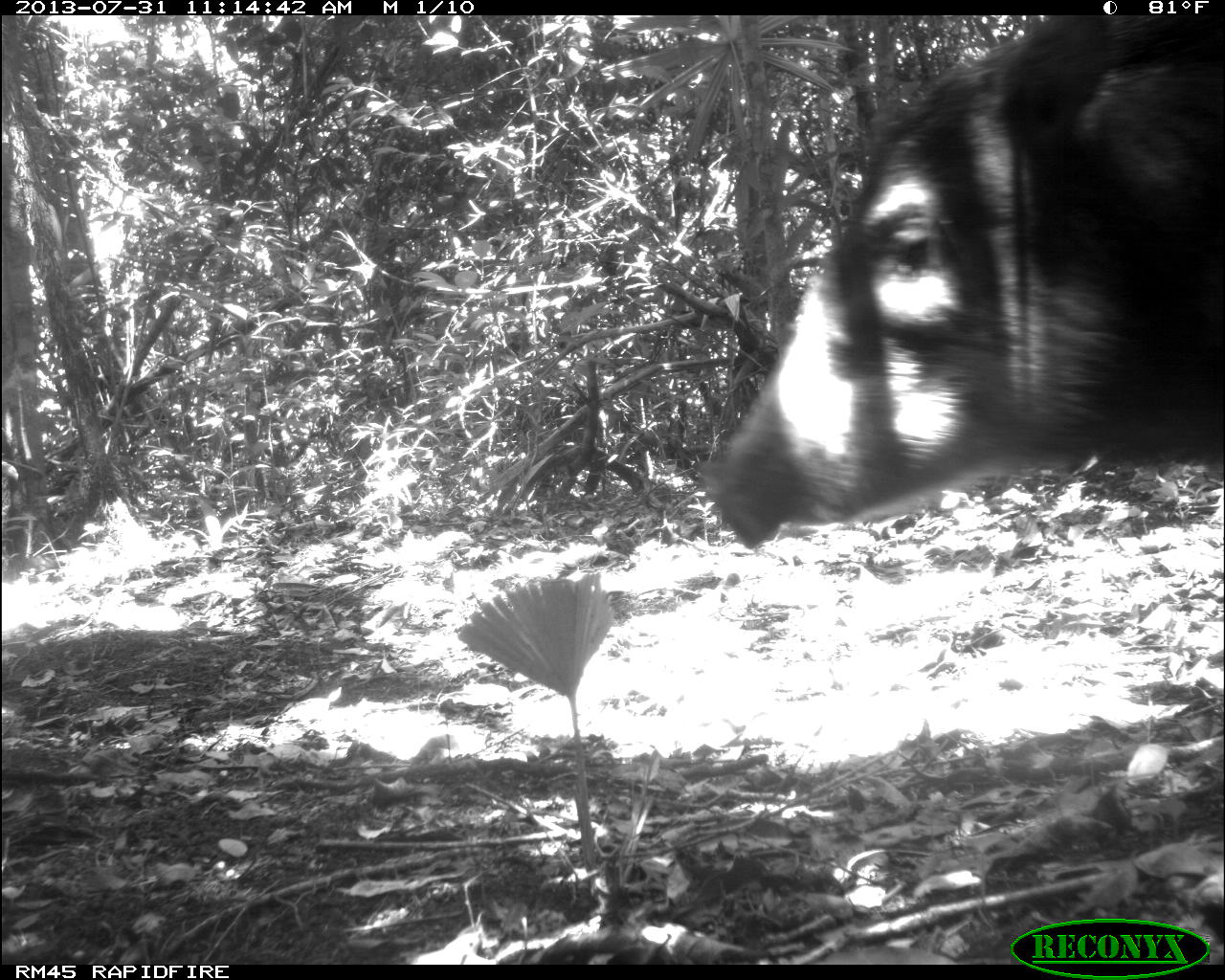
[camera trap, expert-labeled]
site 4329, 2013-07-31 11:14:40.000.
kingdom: Animalia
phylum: Chordata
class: Mammalia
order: Artiodactyla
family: Tayassuidae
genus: Tayassu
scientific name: Tayassu pecari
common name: white-lipped peccary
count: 3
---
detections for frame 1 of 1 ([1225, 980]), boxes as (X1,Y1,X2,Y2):
tayassu pecari: (700,13,1225,550)